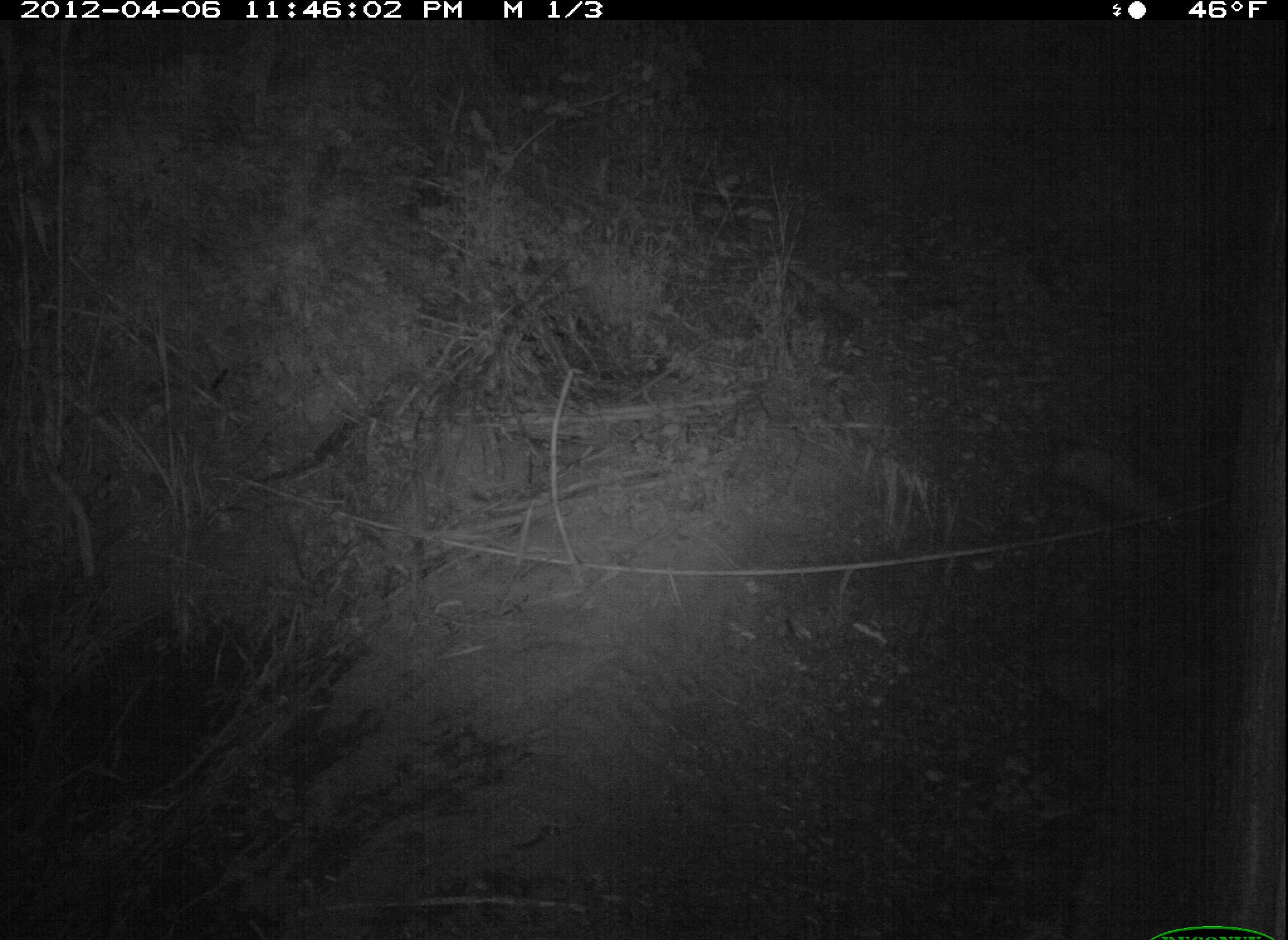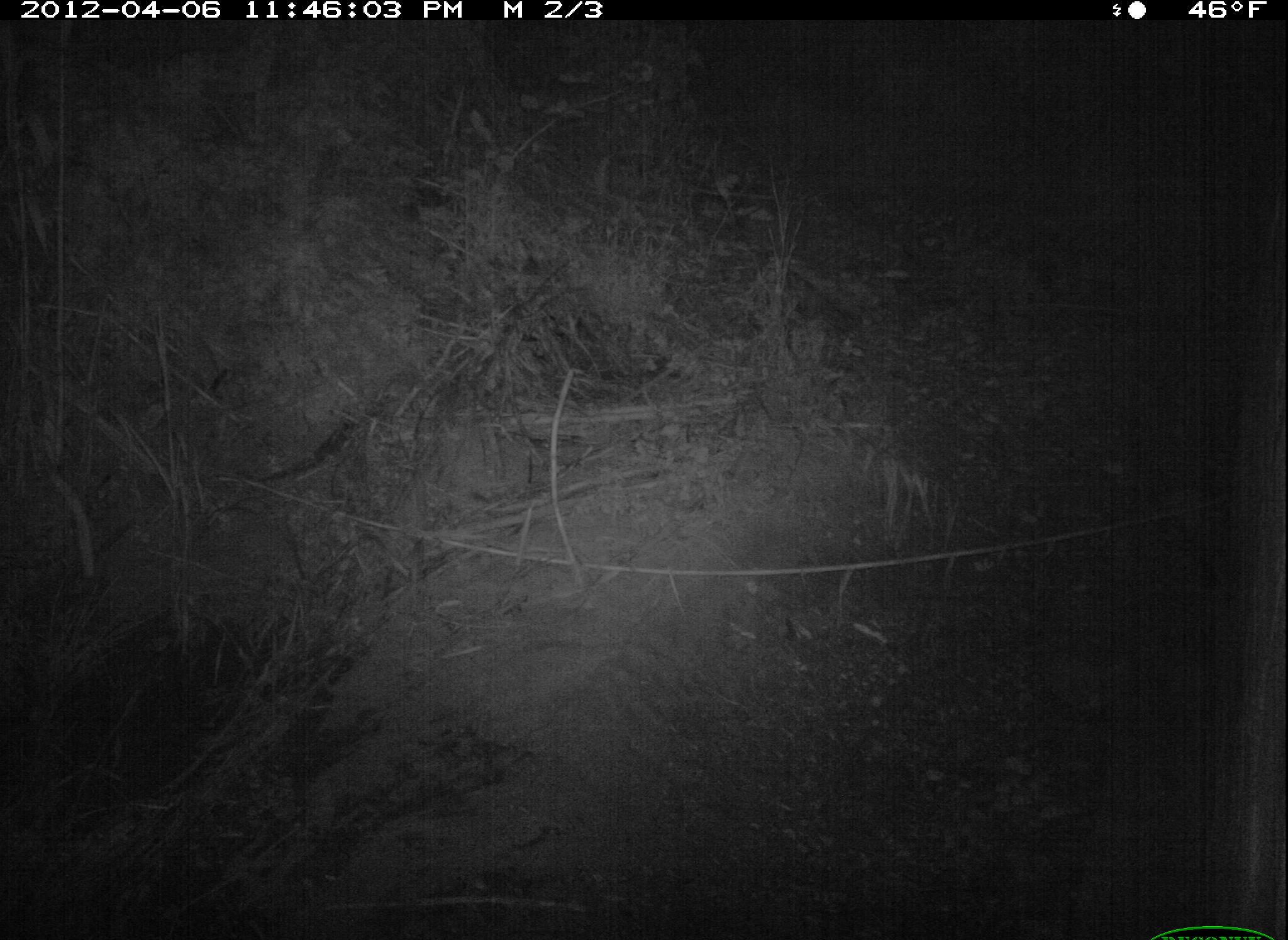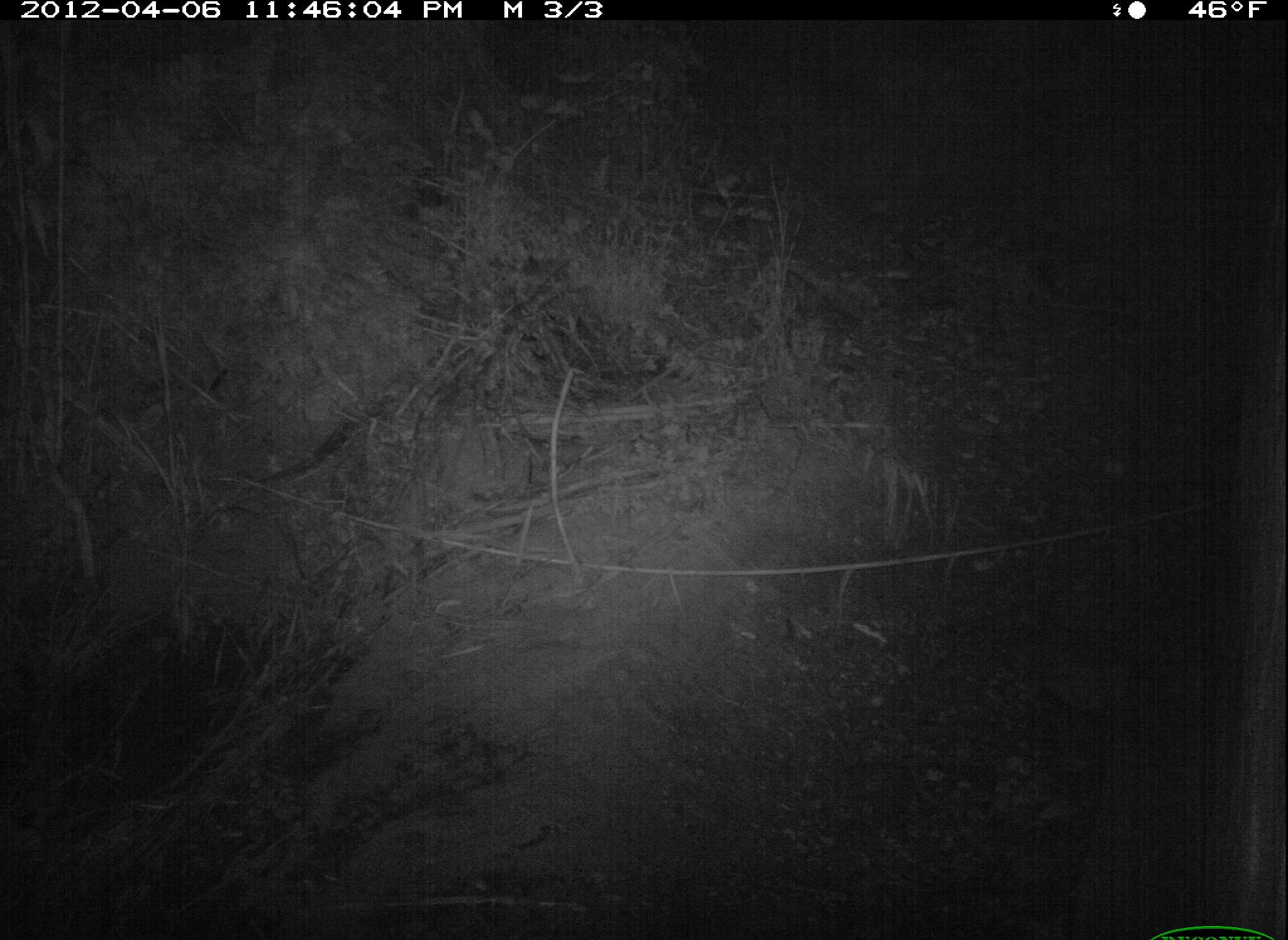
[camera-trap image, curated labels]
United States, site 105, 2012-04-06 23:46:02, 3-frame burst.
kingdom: Animalia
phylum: Chordata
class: Mammalia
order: Didelphimorphia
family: Didelphidae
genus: Didelphis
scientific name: Didelphis virginiana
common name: virginia opossum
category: opossum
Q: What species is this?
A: Opossum (virginia opossum) (Didelphis virginiana).